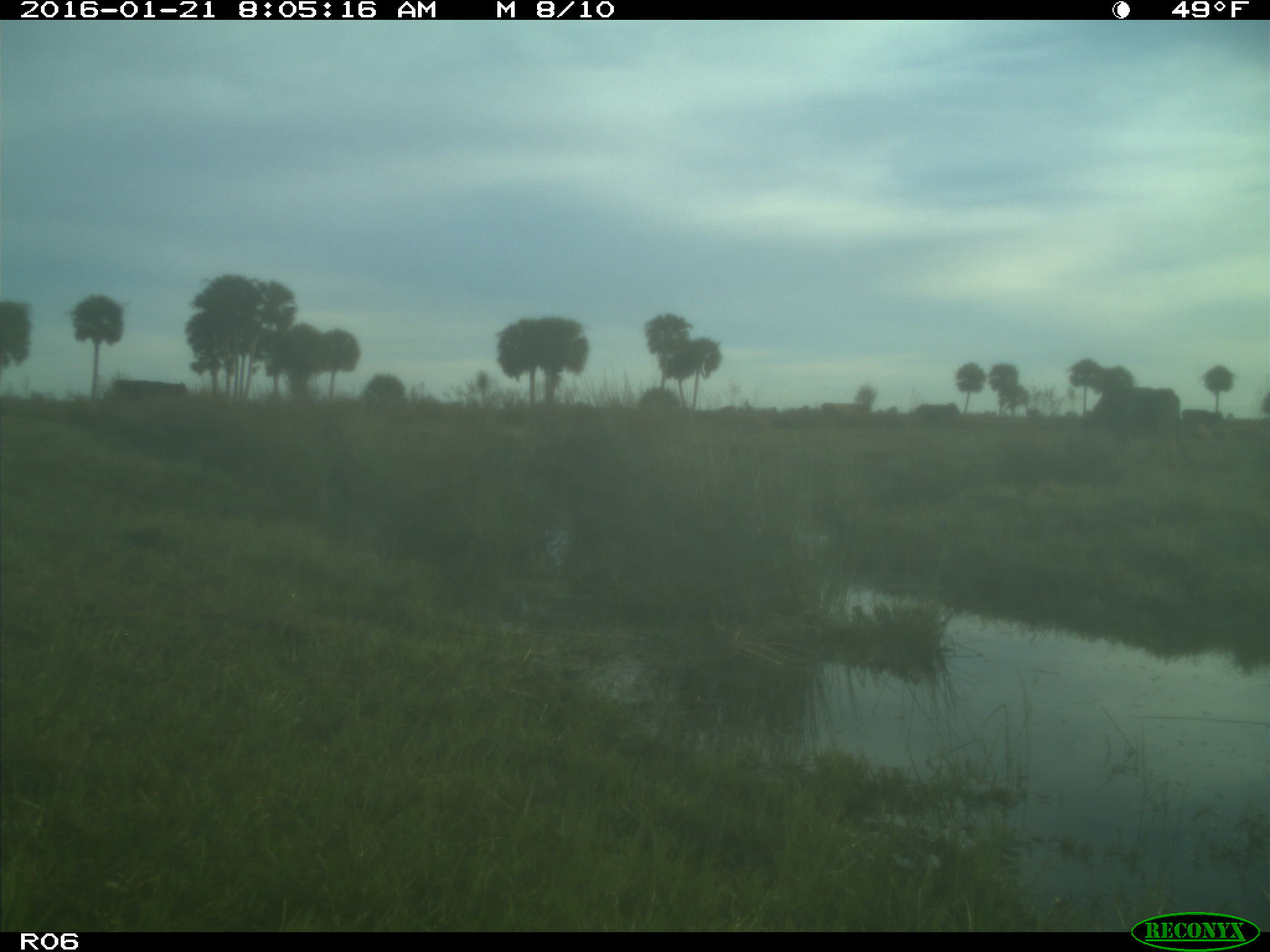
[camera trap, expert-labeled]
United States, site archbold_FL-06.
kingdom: Animalia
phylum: Chordata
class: Mammalia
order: Artiodactyla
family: Bovidae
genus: Bos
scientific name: Bos taurus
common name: domestic cow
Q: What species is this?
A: Bos taurus (domestic cow).